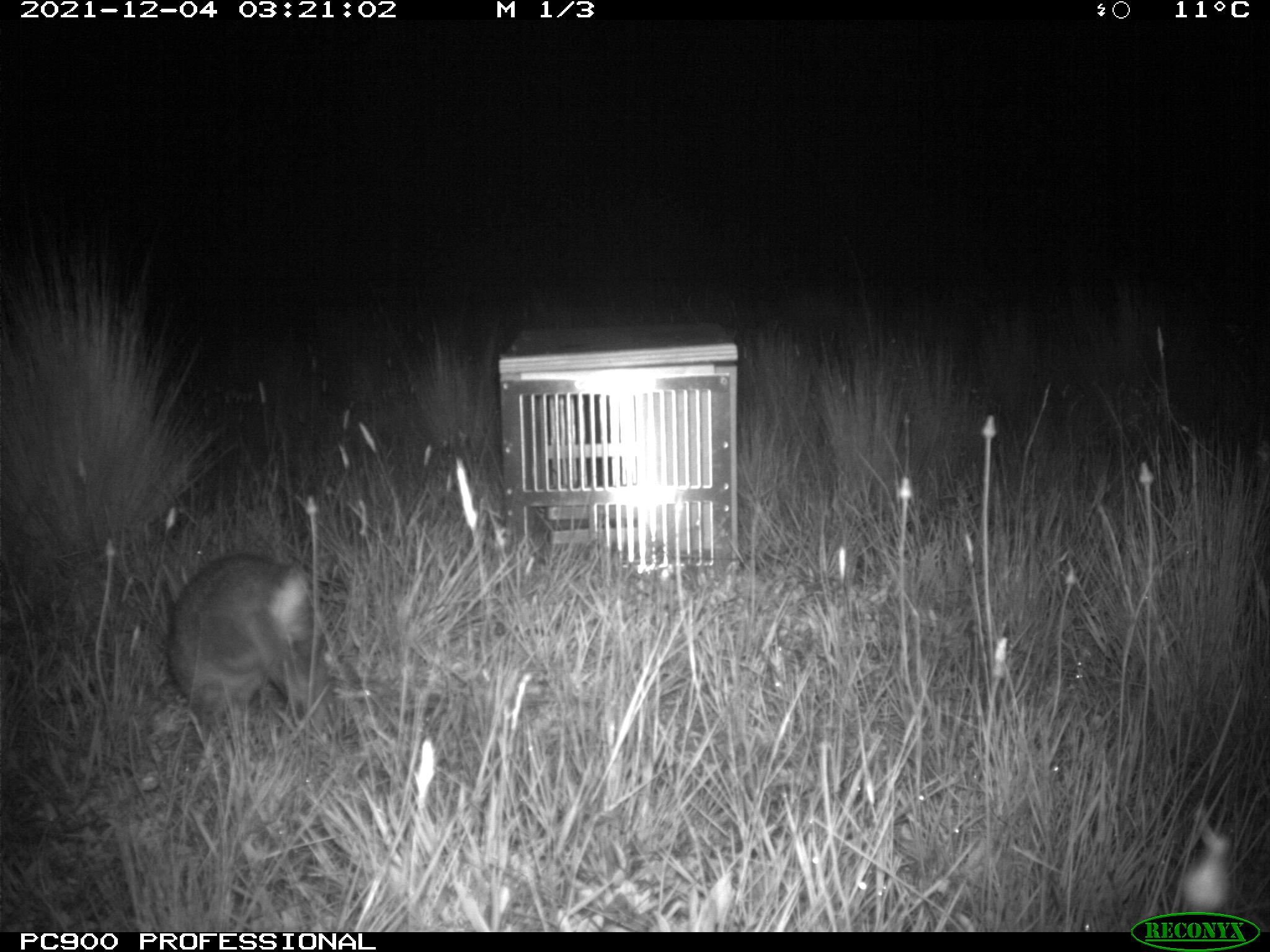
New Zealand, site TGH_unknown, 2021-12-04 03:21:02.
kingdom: Animalia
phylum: Chordata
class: Mammalia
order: Lagomorpha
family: Leporidae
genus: Oryctolagus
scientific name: Oryctolagus cuniculus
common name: european rabbit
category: rabbit